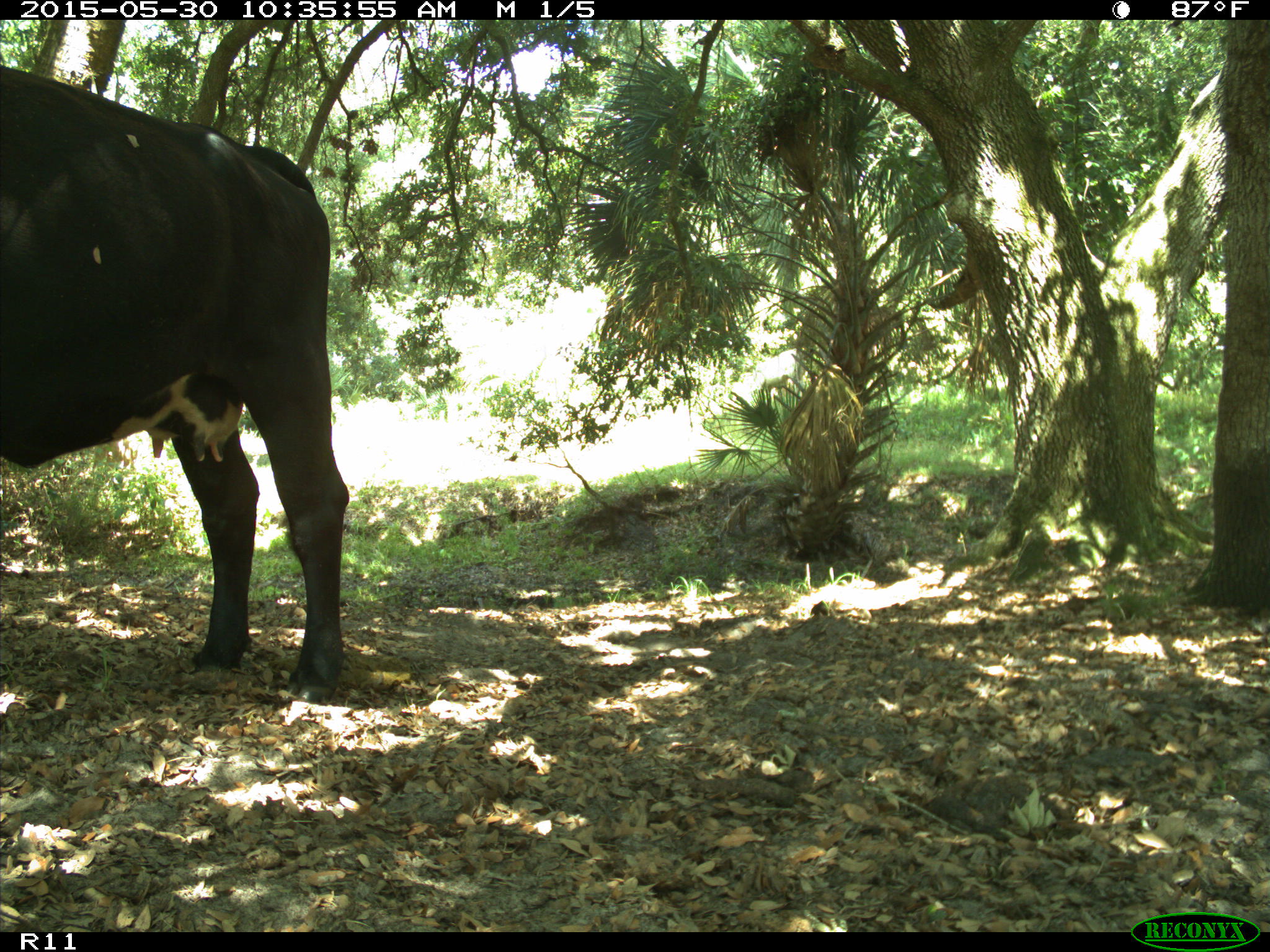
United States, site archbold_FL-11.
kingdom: Animalia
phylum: Chordata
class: Mammalia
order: Artiodactyla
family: Bovidae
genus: Bos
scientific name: Bos taurus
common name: domestic cow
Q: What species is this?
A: Bos taurus (domestic cow).